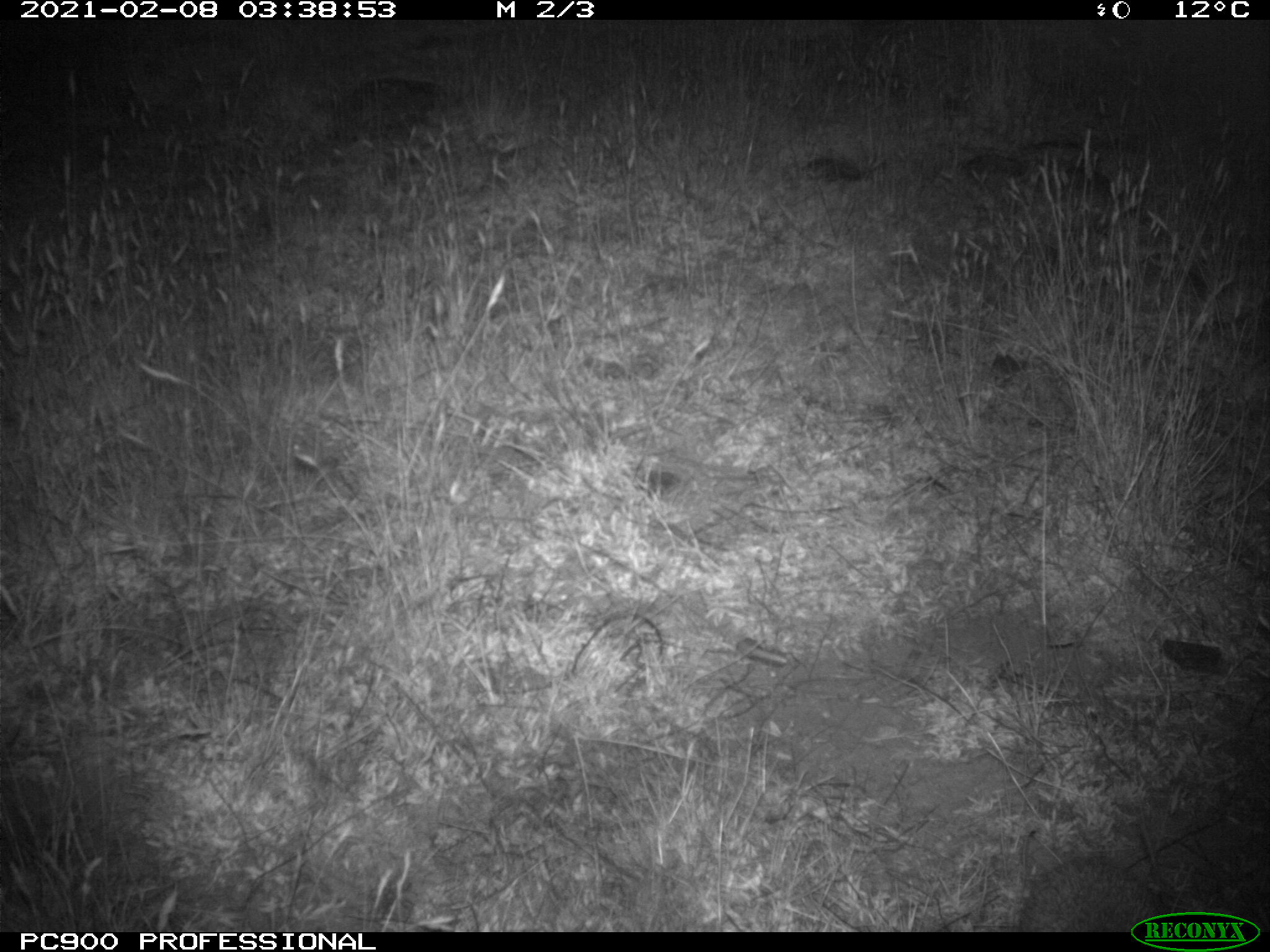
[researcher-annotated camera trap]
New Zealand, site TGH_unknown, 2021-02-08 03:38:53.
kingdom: Animalia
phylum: Chordata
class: Mammalia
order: Eulipotyphla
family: Erinaceidae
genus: Erinaceus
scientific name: Erinaceus europaeus europaeus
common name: european hedgehog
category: hedgehog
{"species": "hedgehog (european hedgehog) (Erinaceus europaeus europaeus)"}